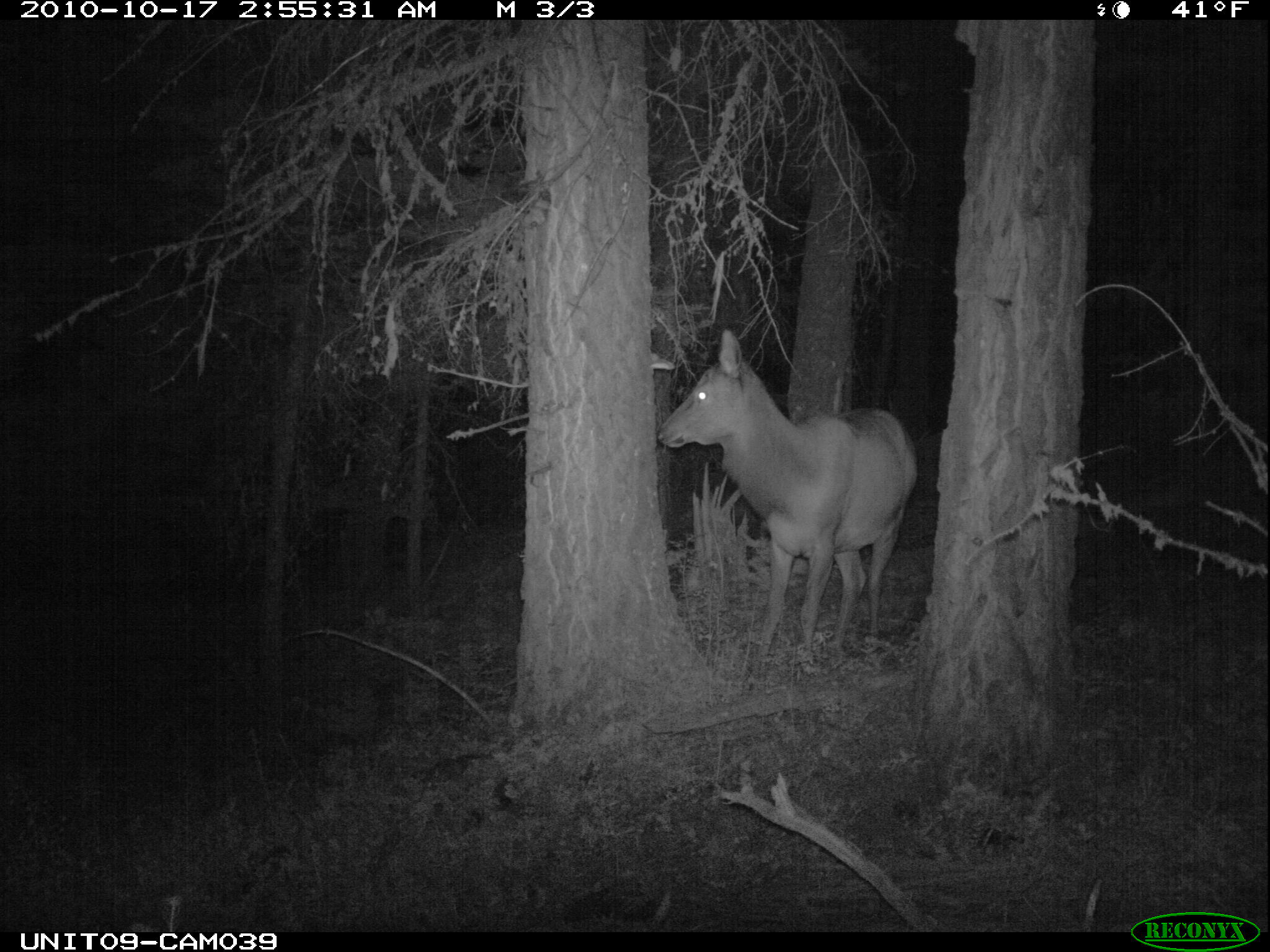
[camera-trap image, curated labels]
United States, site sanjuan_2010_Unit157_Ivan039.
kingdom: Animalia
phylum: Chordata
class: Mammalia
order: Artiodactyla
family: Cervidae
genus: Cervus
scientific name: Cervus elaphus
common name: red deer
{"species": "Cervus elaphus (red deer)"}